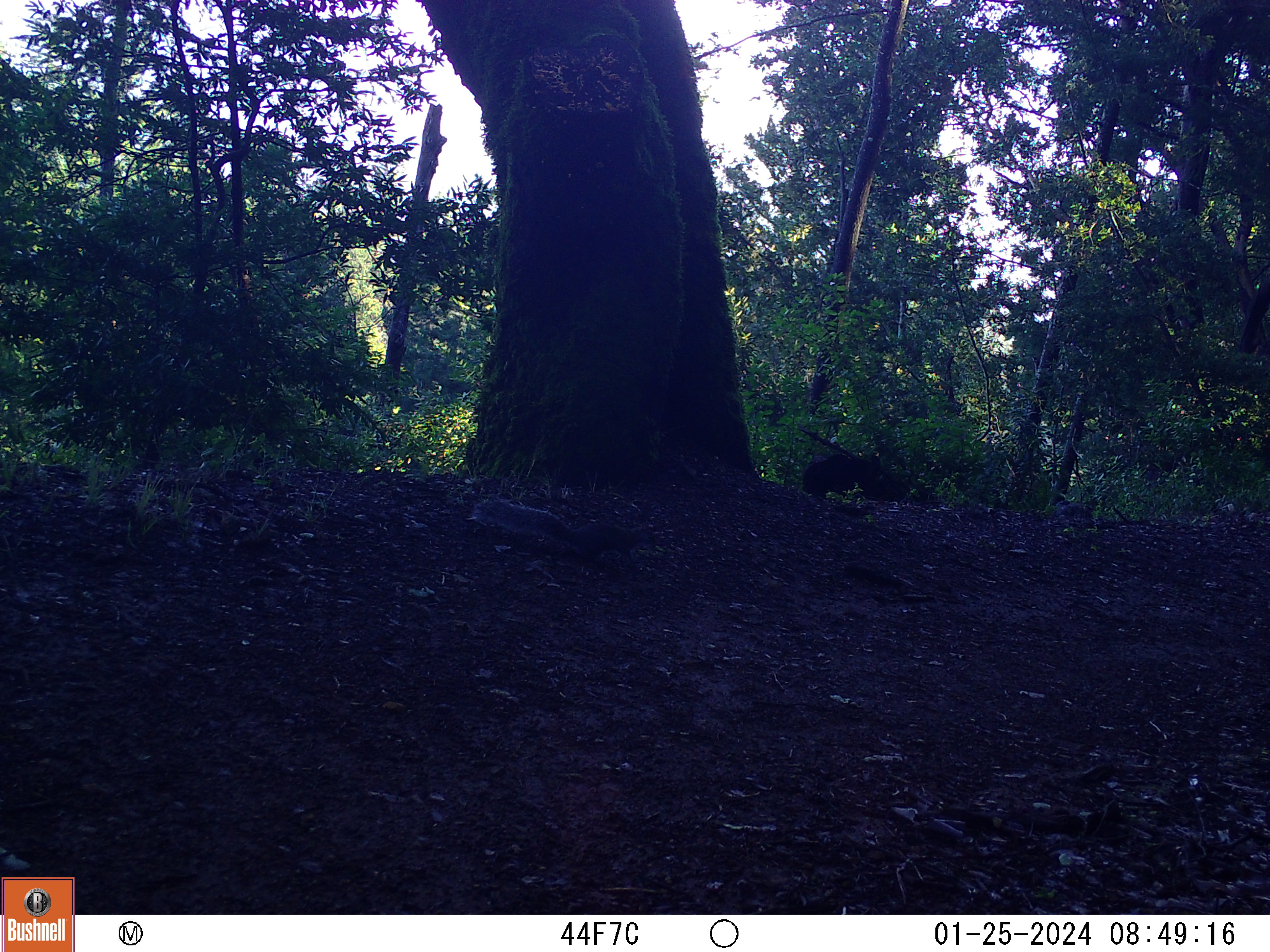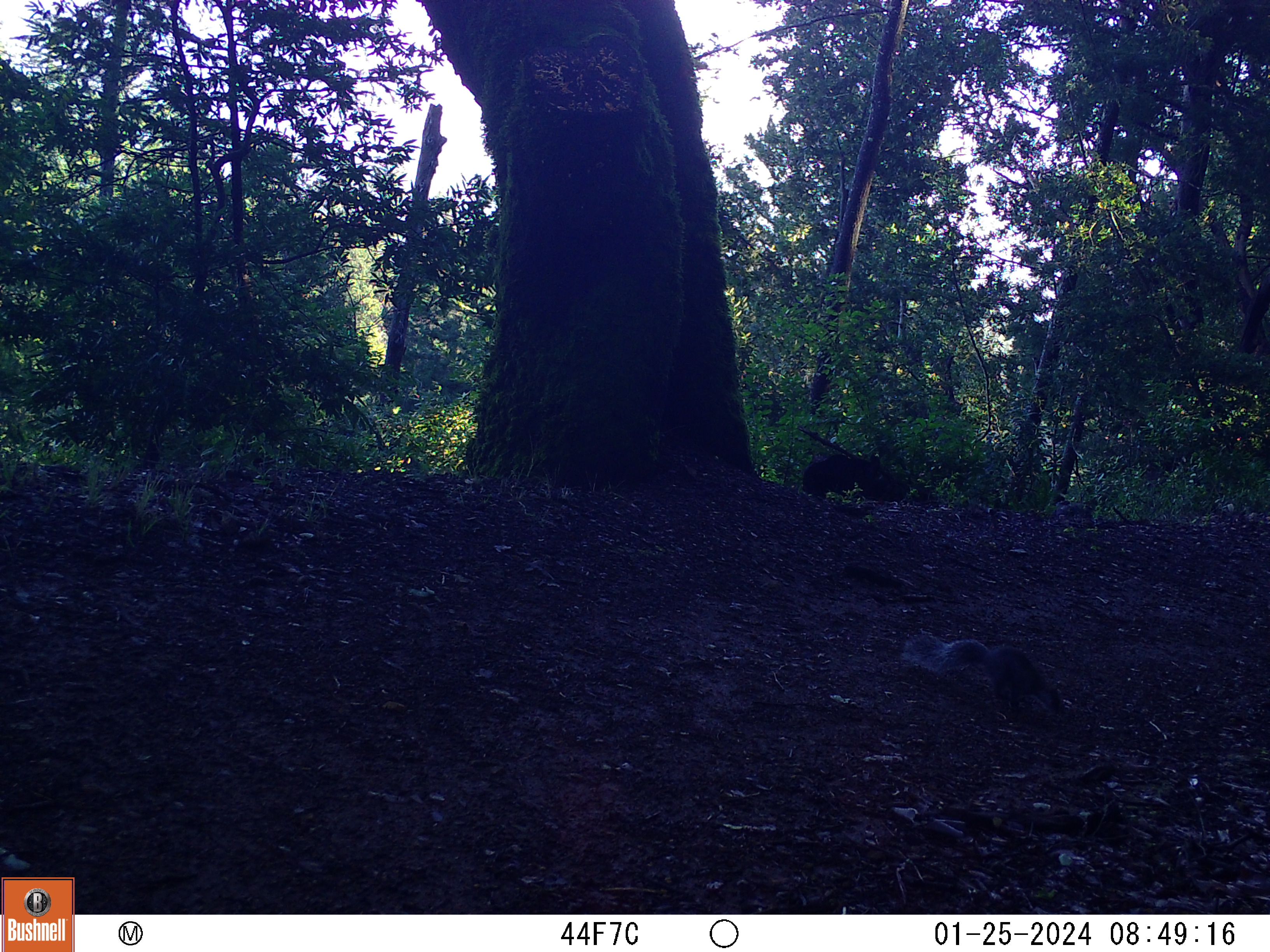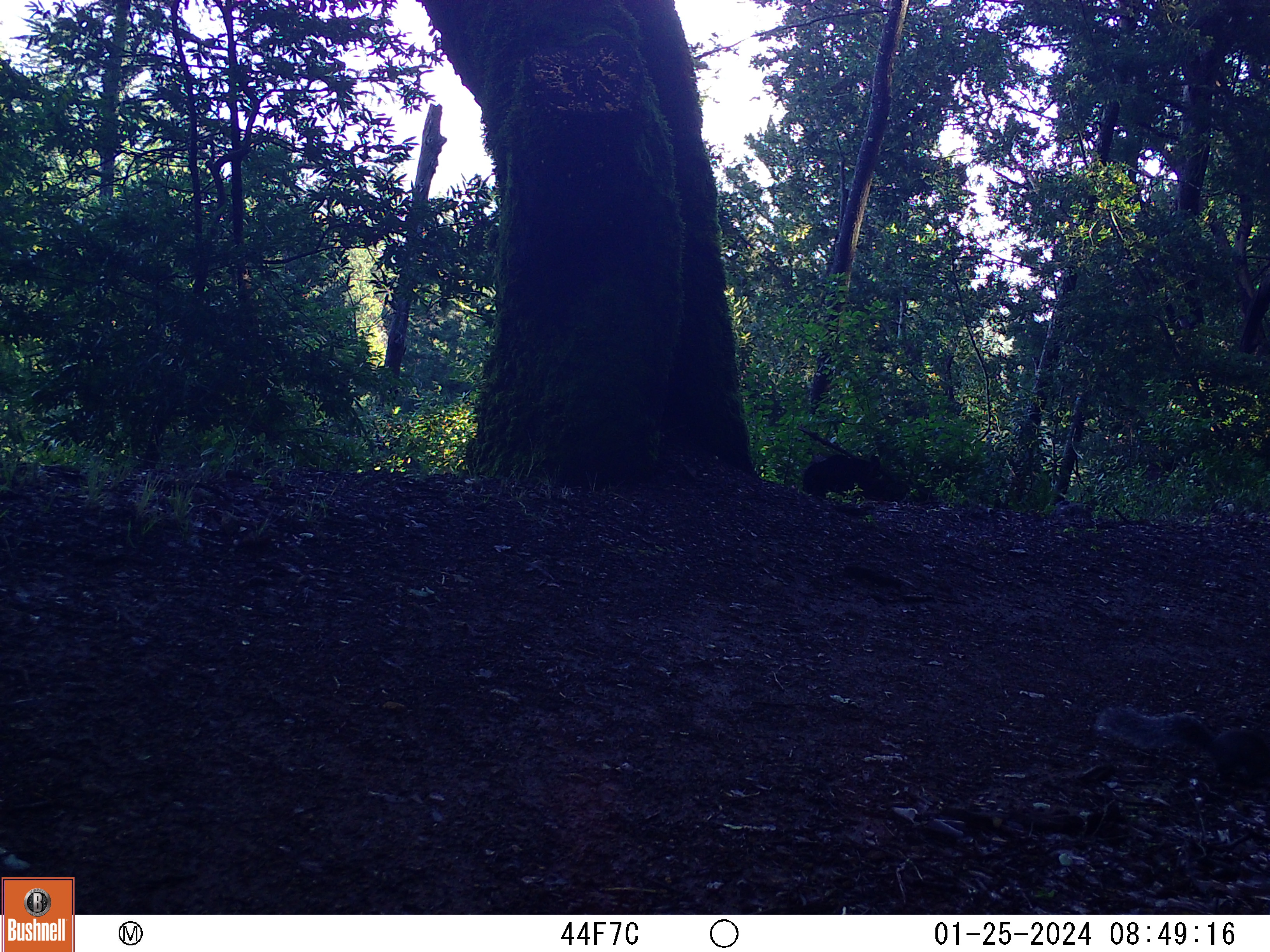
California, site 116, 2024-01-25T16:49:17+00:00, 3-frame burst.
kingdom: Animalia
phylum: Chordata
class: Mammalia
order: Rodentia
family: Sciuridae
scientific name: Sciuridae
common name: squirrel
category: unknown squirrel